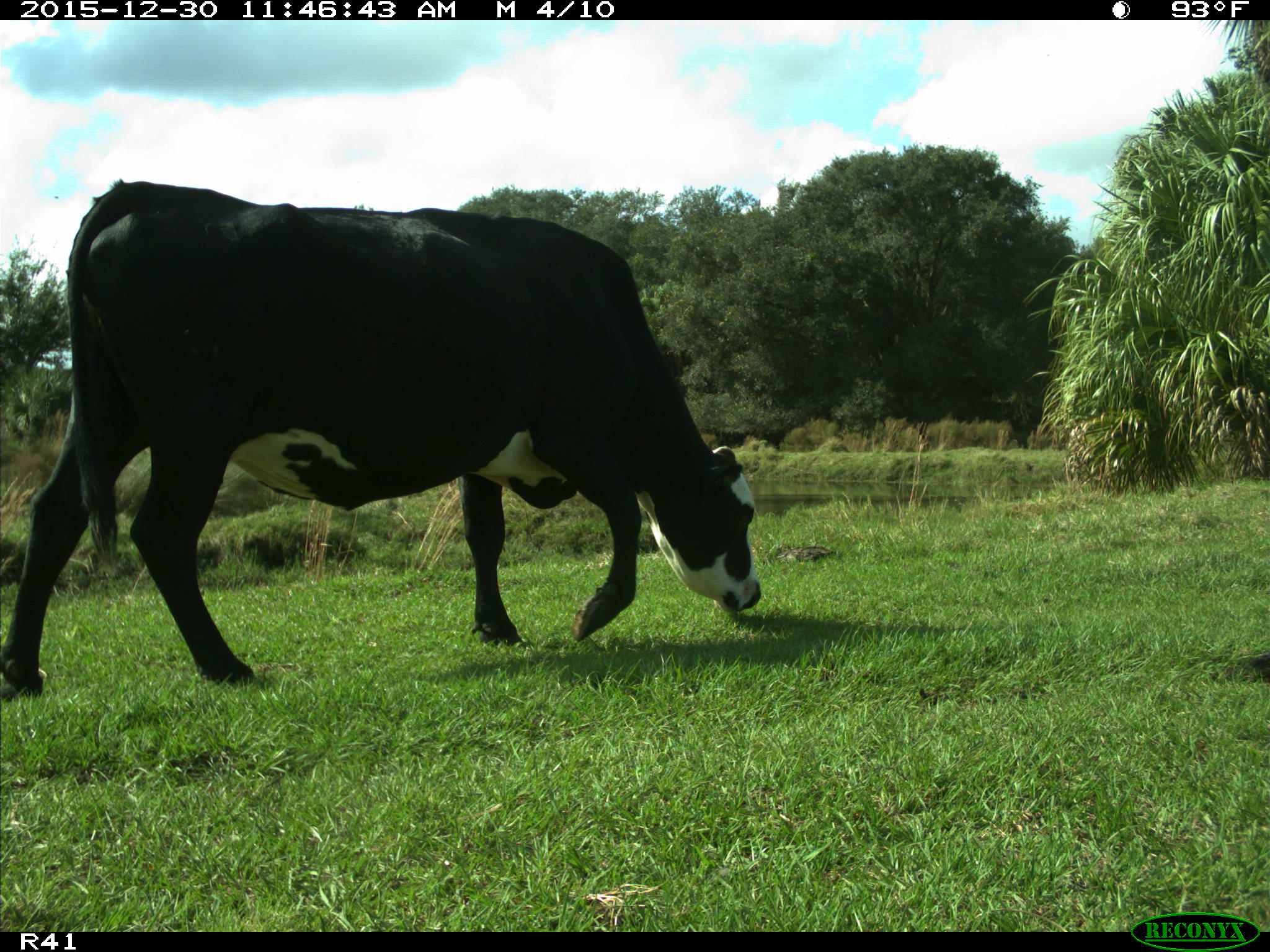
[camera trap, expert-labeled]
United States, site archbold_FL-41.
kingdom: Animalia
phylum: Chordata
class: Mammalia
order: Artiodactyla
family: Bovidae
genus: Bos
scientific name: Bos taurus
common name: domestic cow